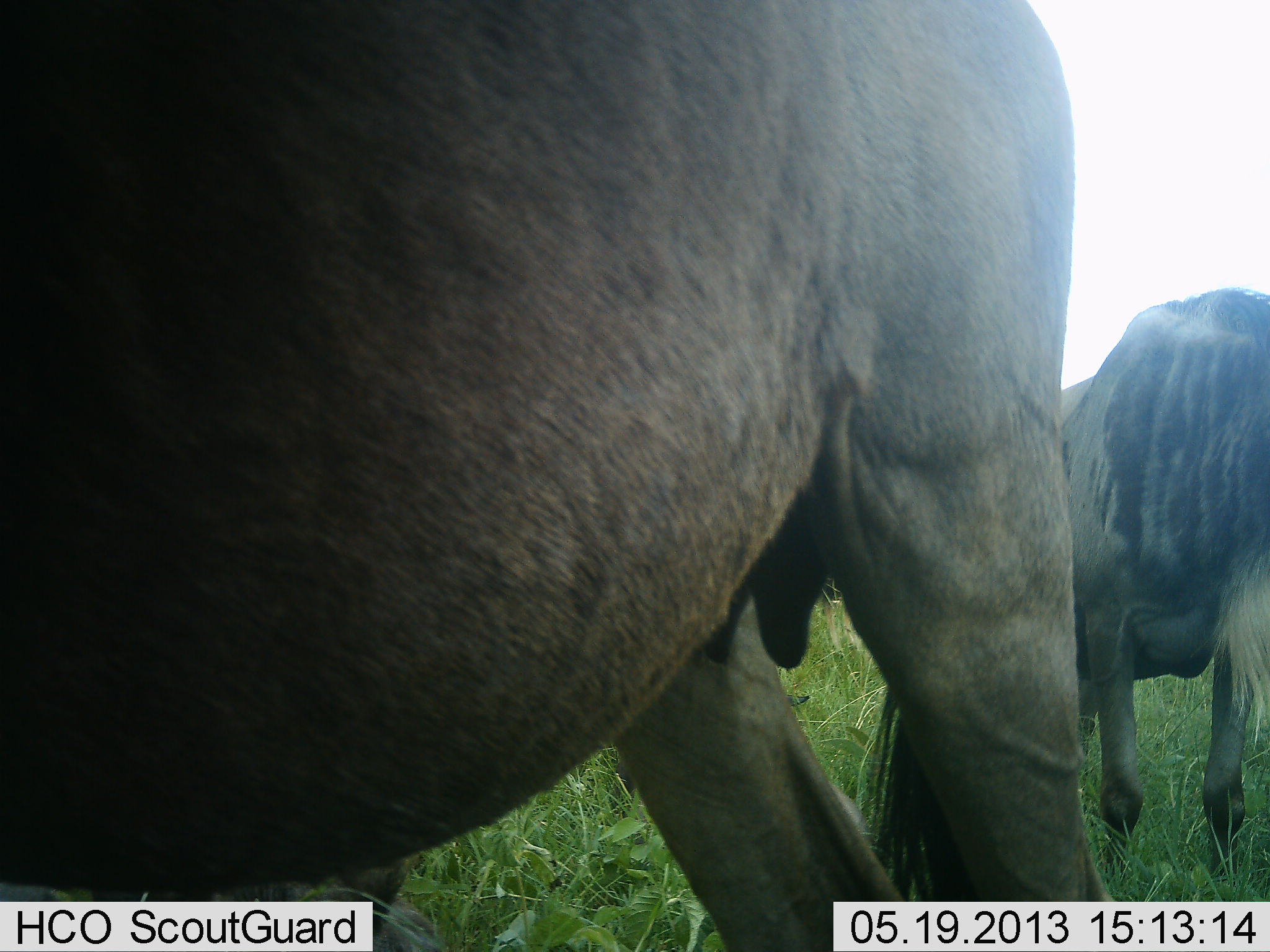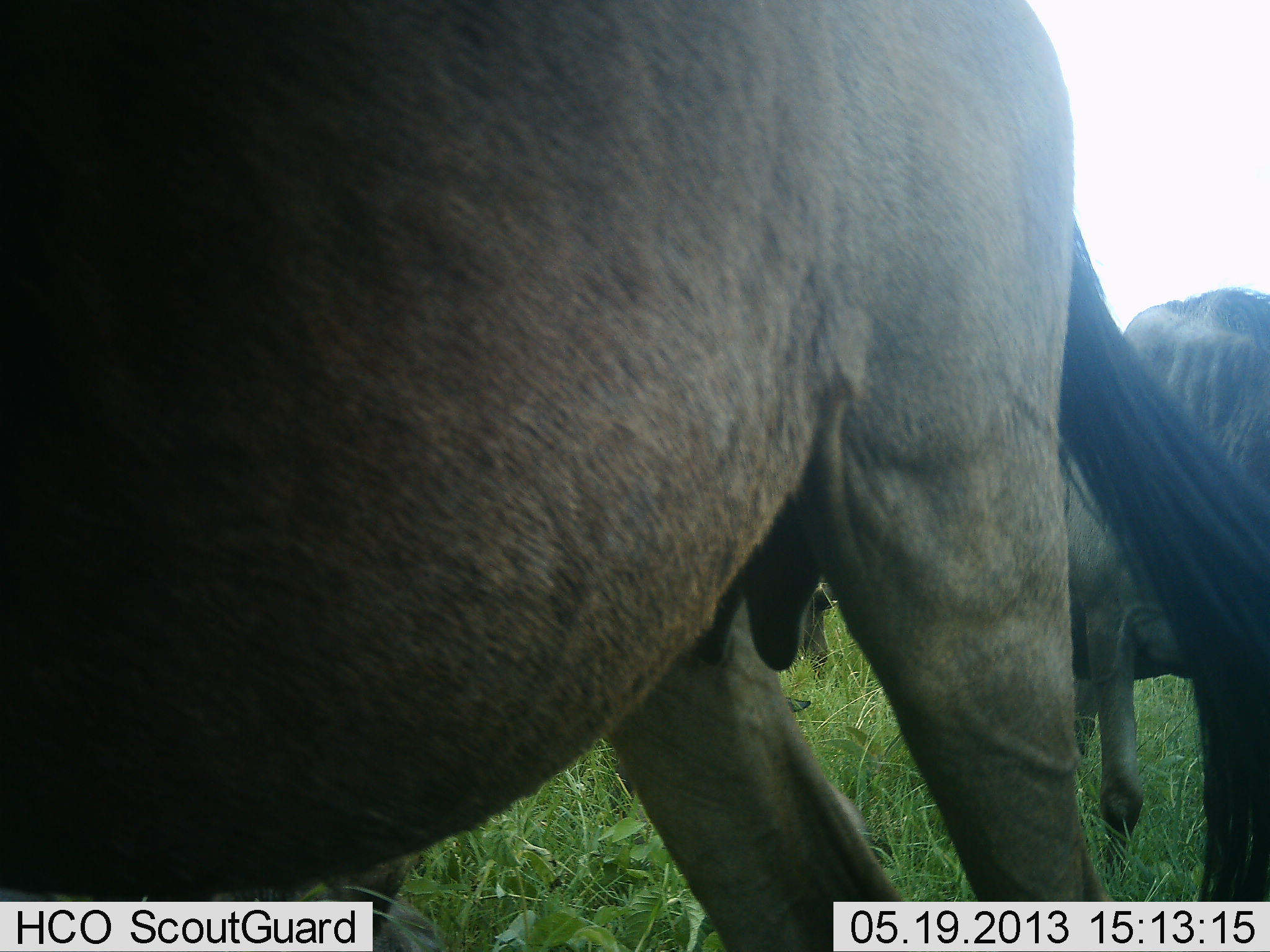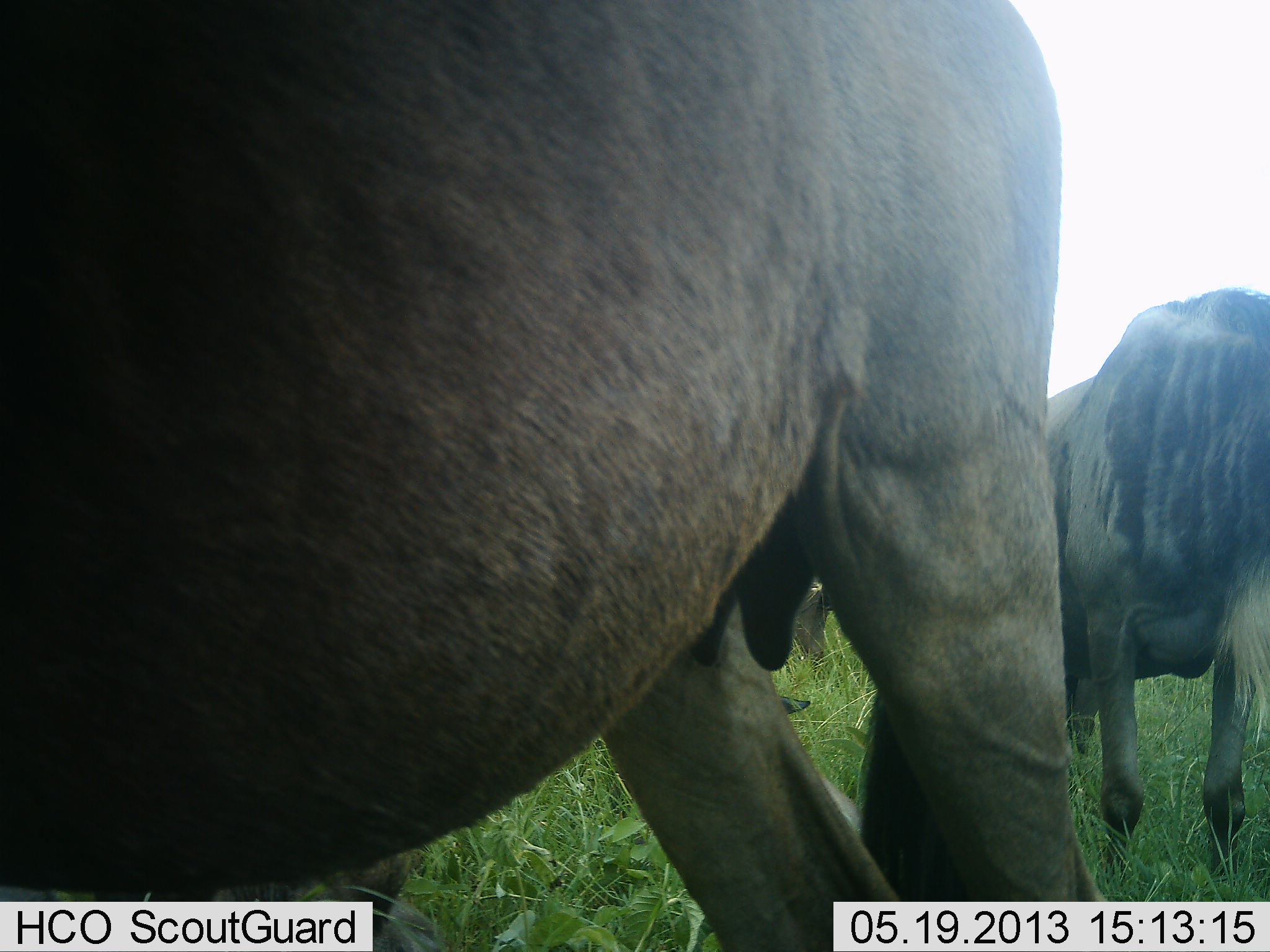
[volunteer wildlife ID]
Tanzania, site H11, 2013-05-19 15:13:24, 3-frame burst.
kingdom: Animalia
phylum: Chordata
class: Mammalia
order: Artiodactyla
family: Bovidae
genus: Connochaetes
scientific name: Connochaetes taurinus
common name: blue wildebeest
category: wildebeest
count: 2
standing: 94%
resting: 0%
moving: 6%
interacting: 6%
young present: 0%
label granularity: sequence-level